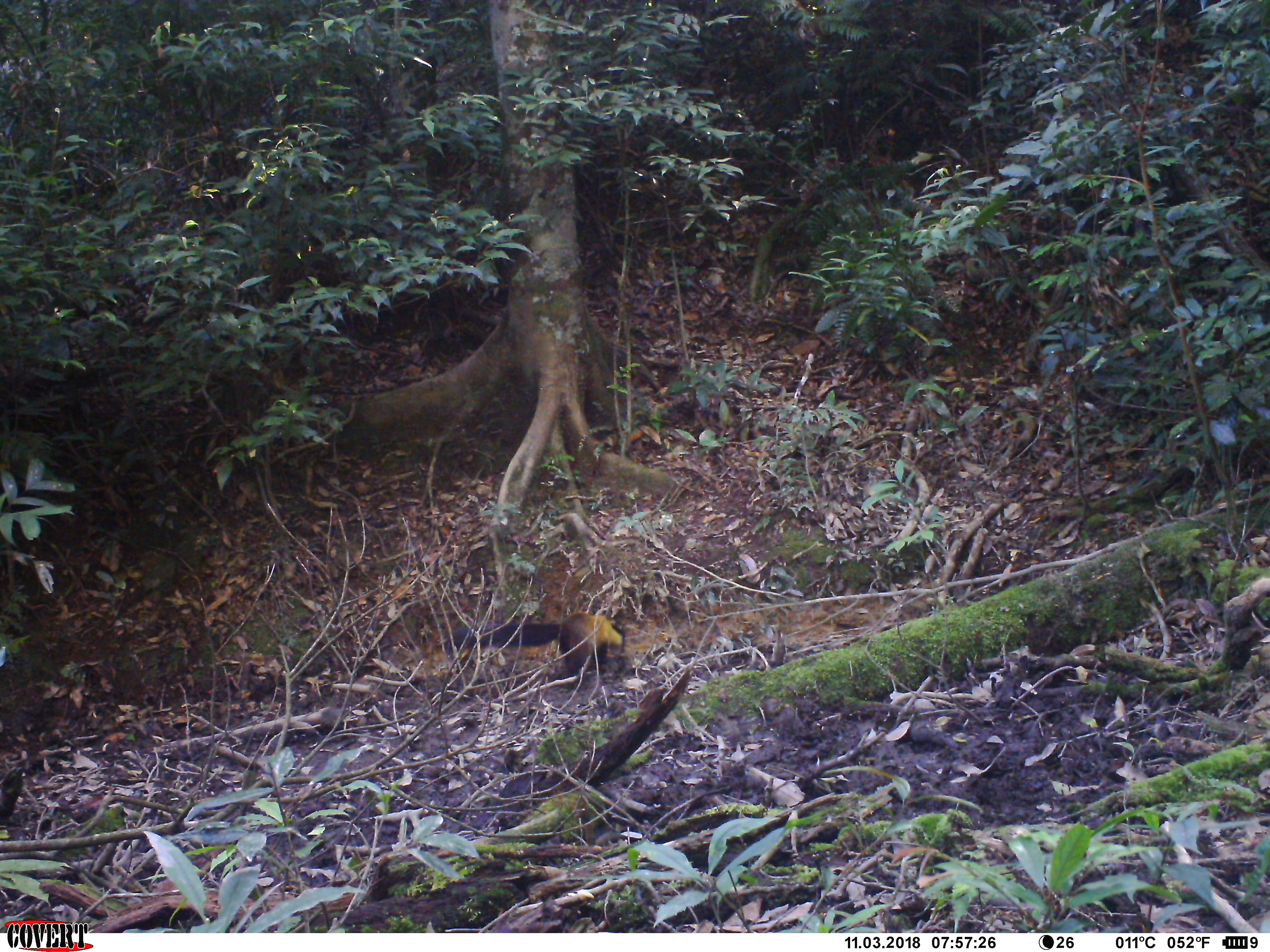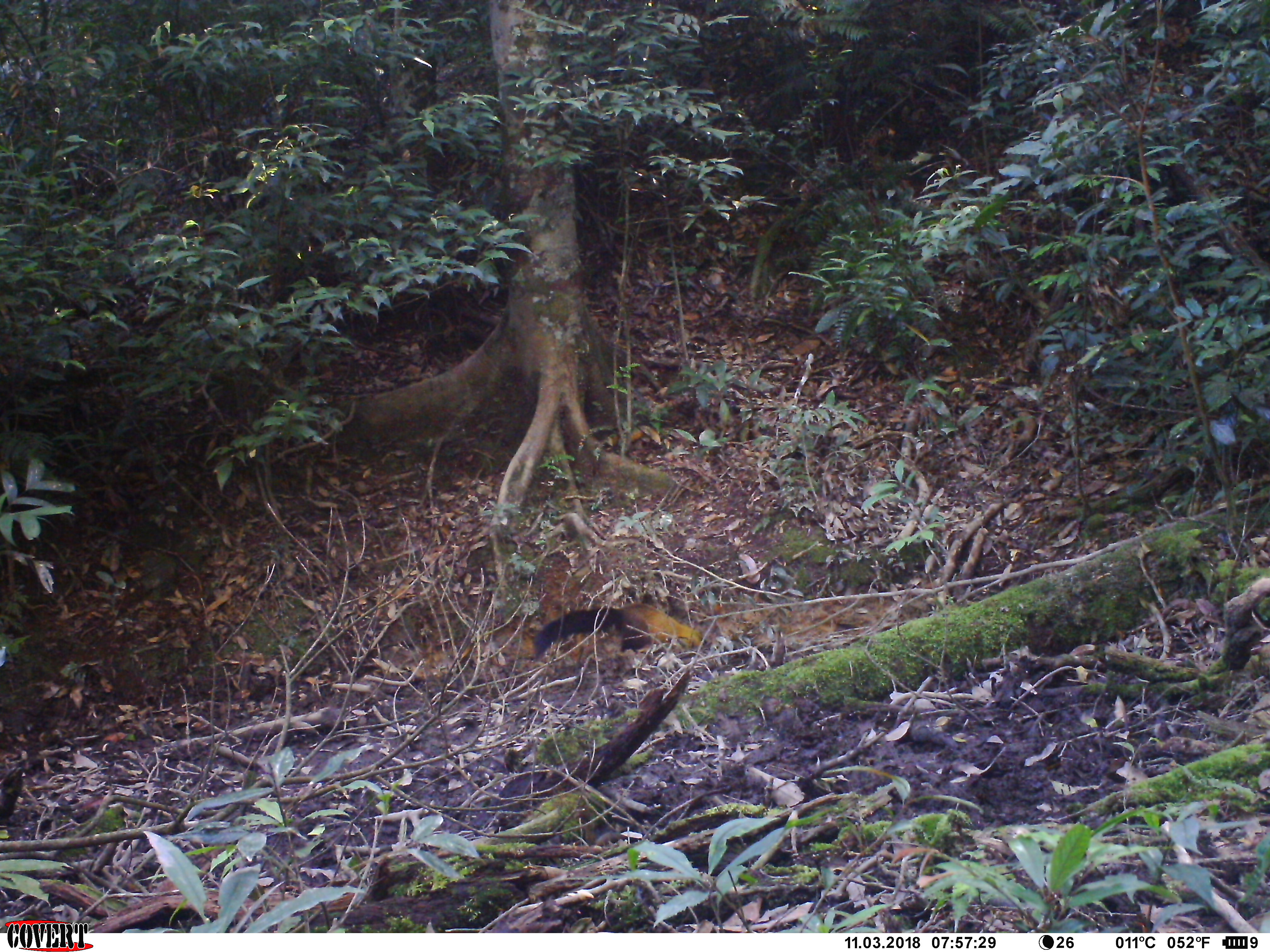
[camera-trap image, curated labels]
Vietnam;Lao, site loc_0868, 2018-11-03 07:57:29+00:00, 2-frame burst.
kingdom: Animalia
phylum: Chordata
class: Mammalia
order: Carnivora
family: Mustelidae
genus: Martes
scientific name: Martes flavigula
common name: yellow-throated marten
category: yellow throated marten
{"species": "yellow throated marten (yellow-throated marten) (Martes flavigula)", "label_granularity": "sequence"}